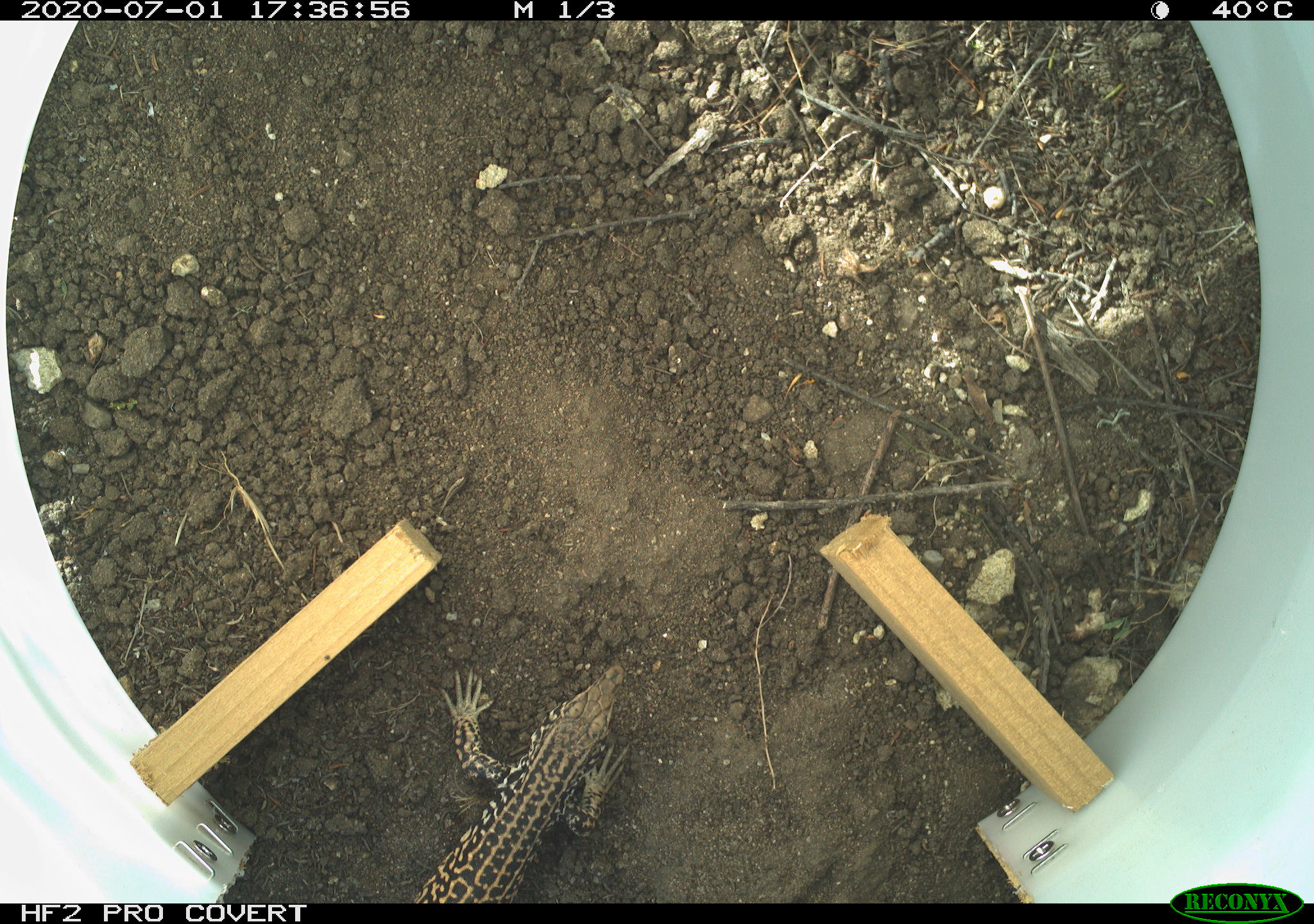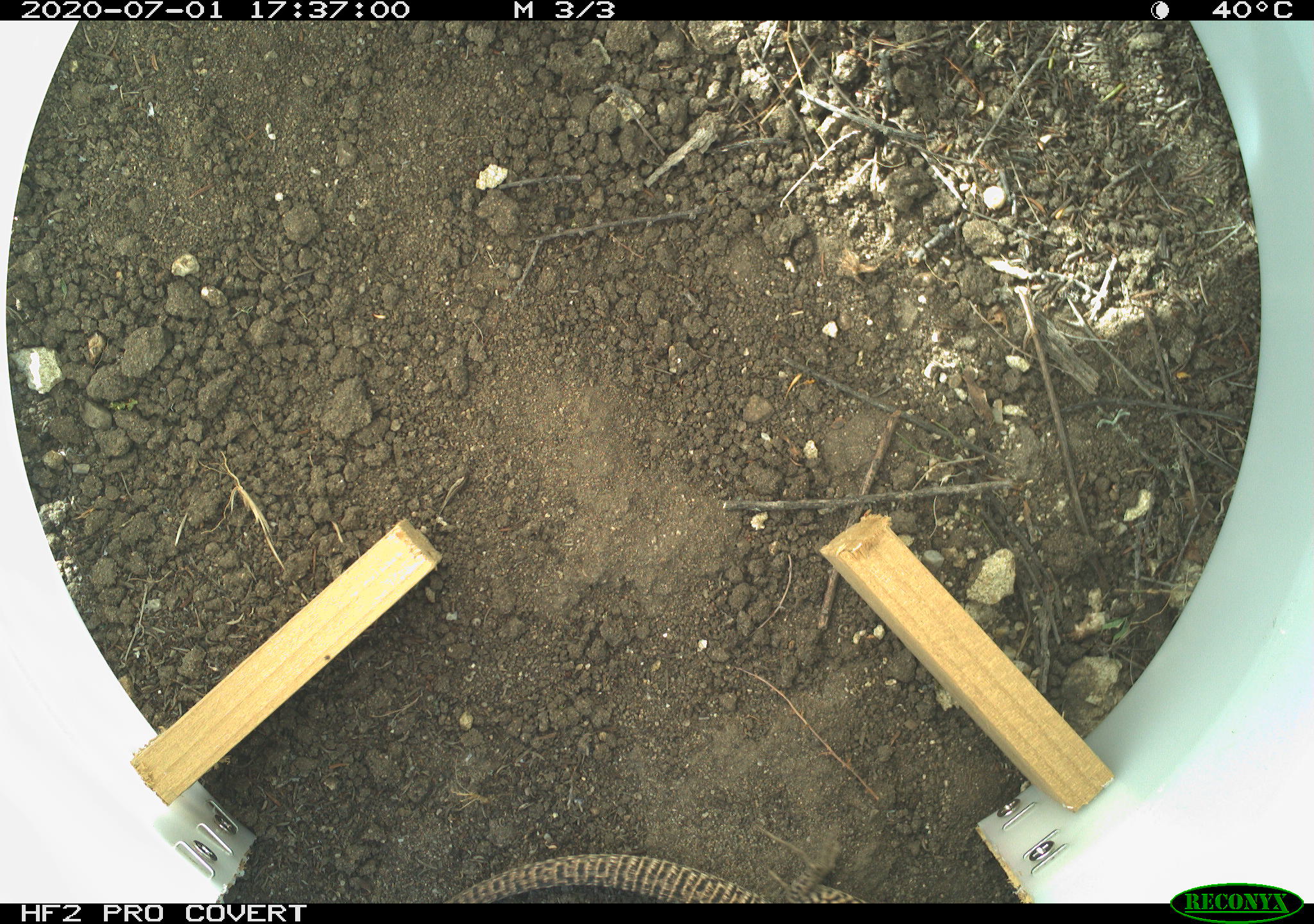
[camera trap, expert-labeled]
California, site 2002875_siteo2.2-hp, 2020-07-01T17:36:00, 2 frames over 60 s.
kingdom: Animalia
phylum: Chordata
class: Reptilia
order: Squamata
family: Teiidae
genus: Aspidoscelis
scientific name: Aspidoscelis tigris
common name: western whiptail